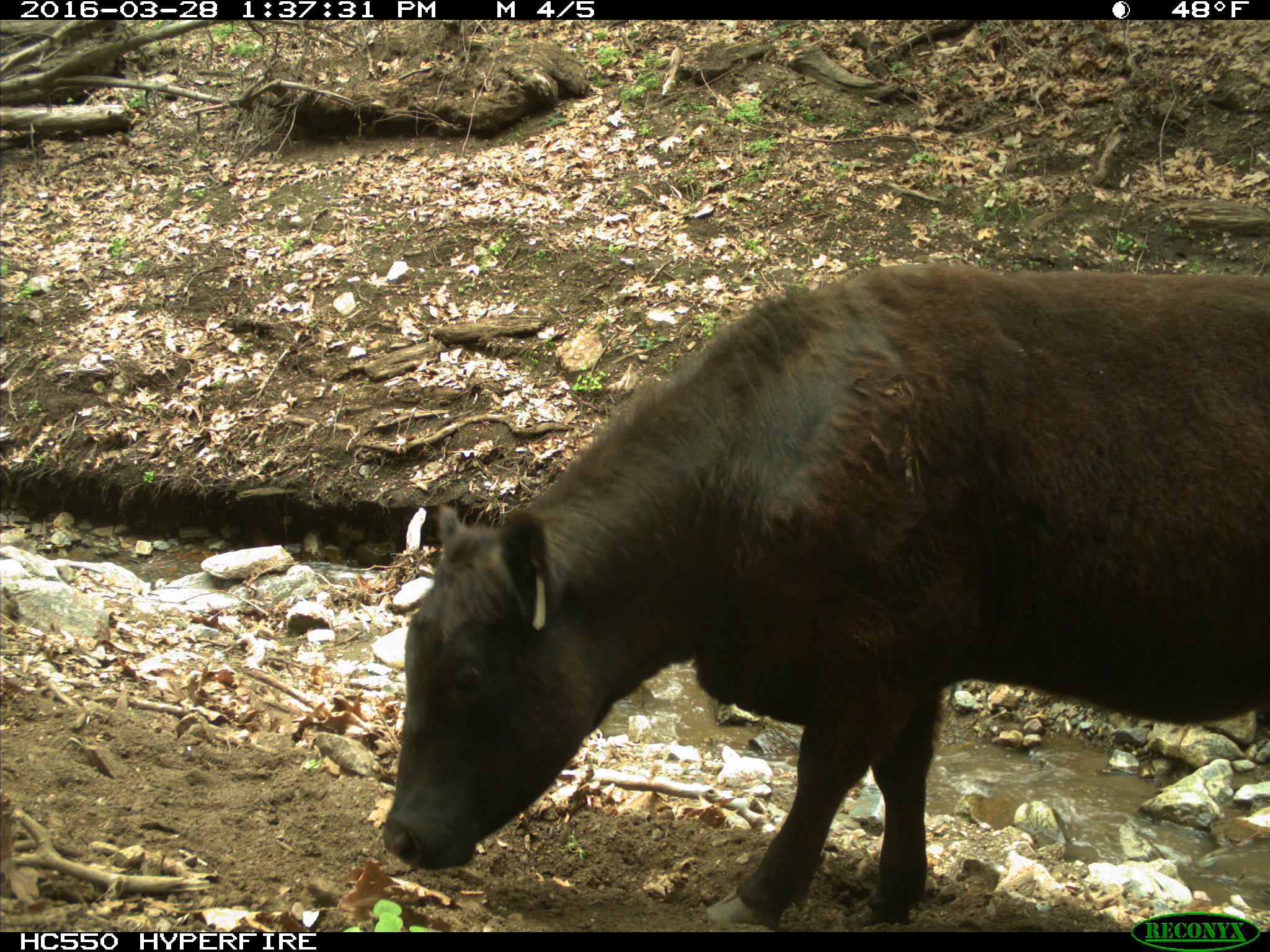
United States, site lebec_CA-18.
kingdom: Animalia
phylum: Chordata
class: Mammalia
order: Artiodactyla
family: Bovidae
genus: Bos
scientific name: Bos taurus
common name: domestic cow